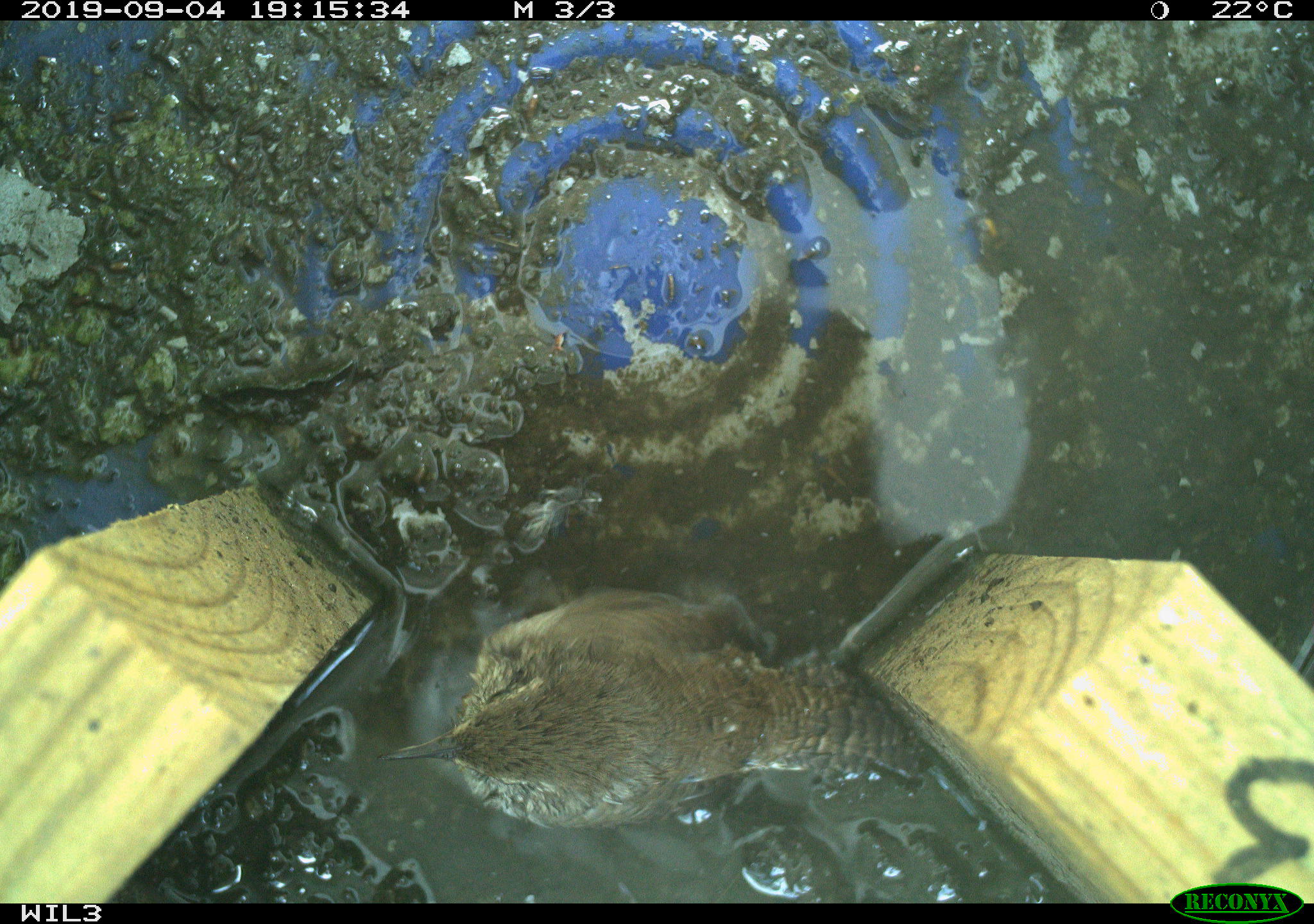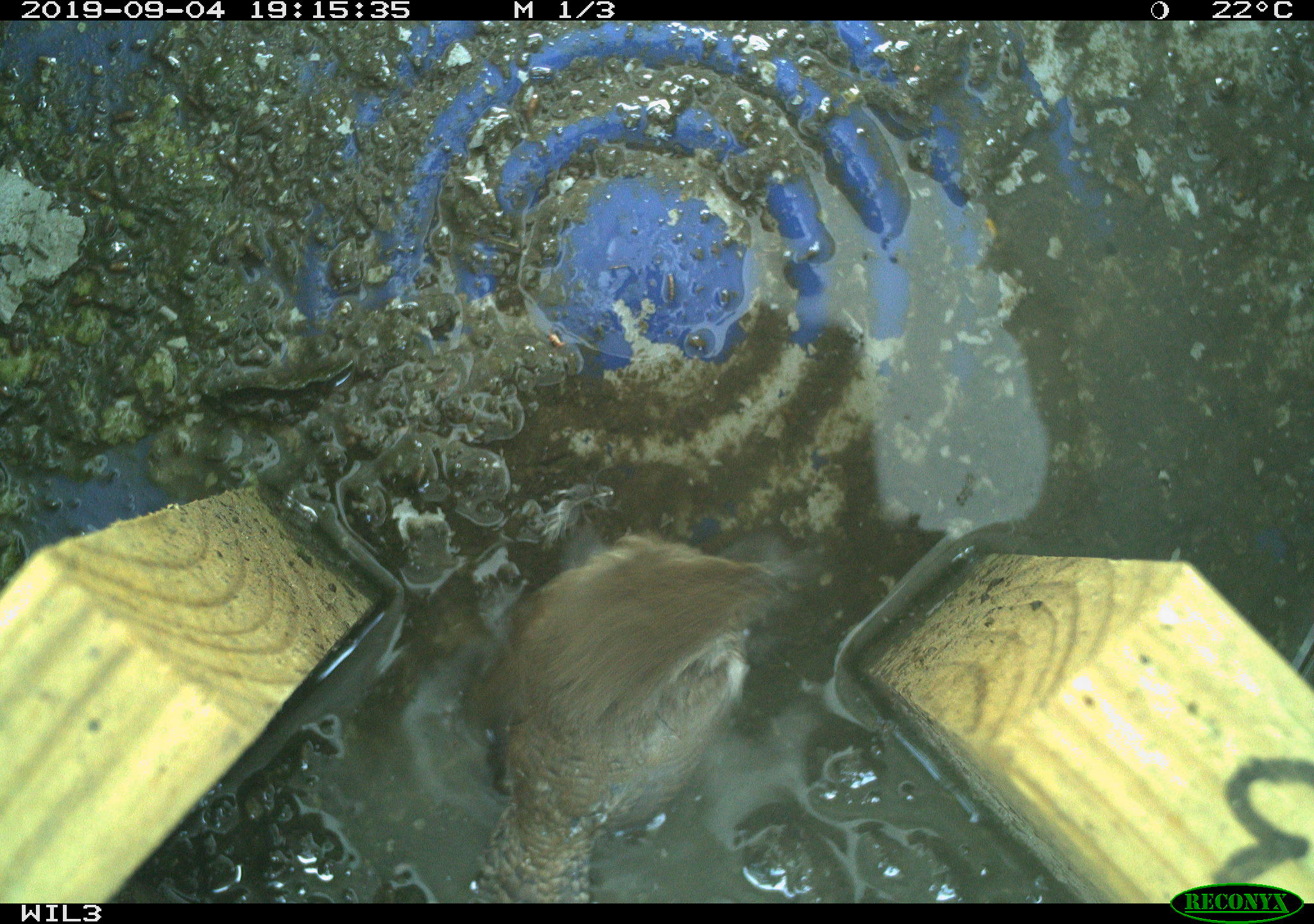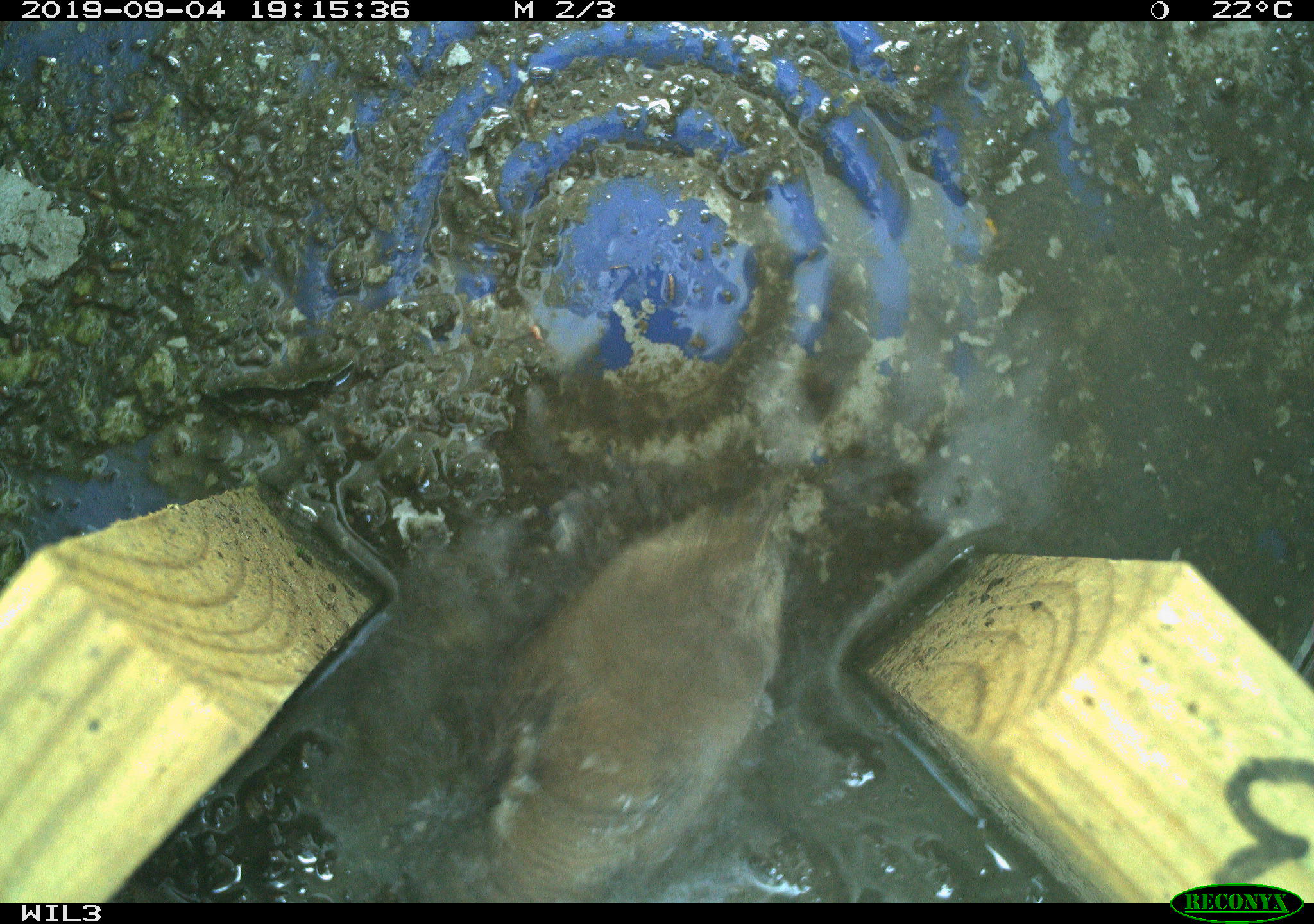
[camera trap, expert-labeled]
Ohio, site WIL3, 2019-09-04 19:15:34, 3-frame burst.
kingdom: Animalia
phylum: Chordata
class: Aves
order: Passeriformes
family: Troglodytidae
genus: Troglodytes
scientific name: Troglodytes aedon aedon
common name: northern house wren